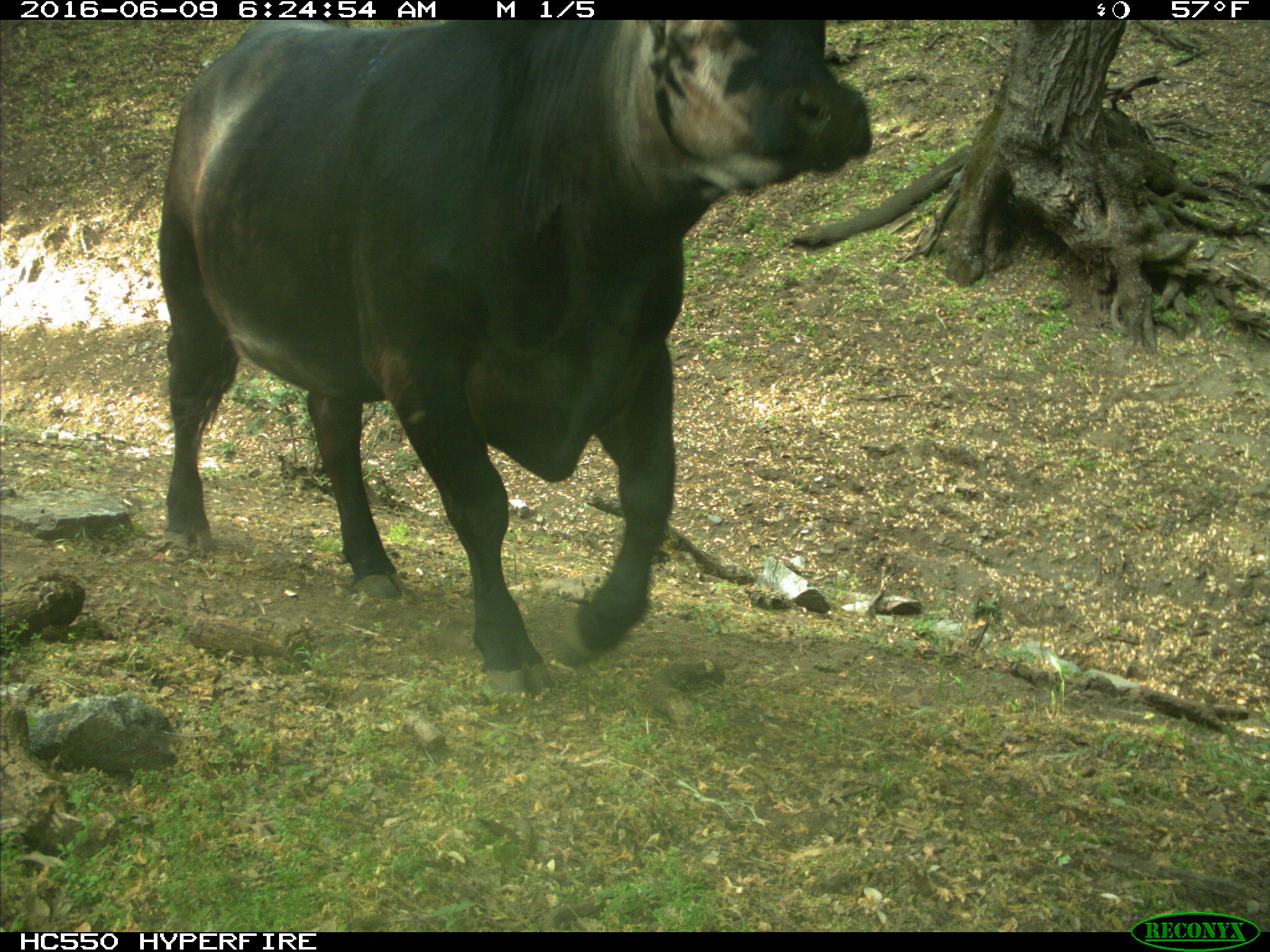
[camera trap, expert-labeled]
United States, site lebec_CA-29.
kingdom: Animalia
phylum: Chordata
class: Mammalia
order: Artiodactyla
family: Bovidae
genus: Bos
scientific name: Bos taurus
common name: domestic cow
Bos taurus (domestic cow).